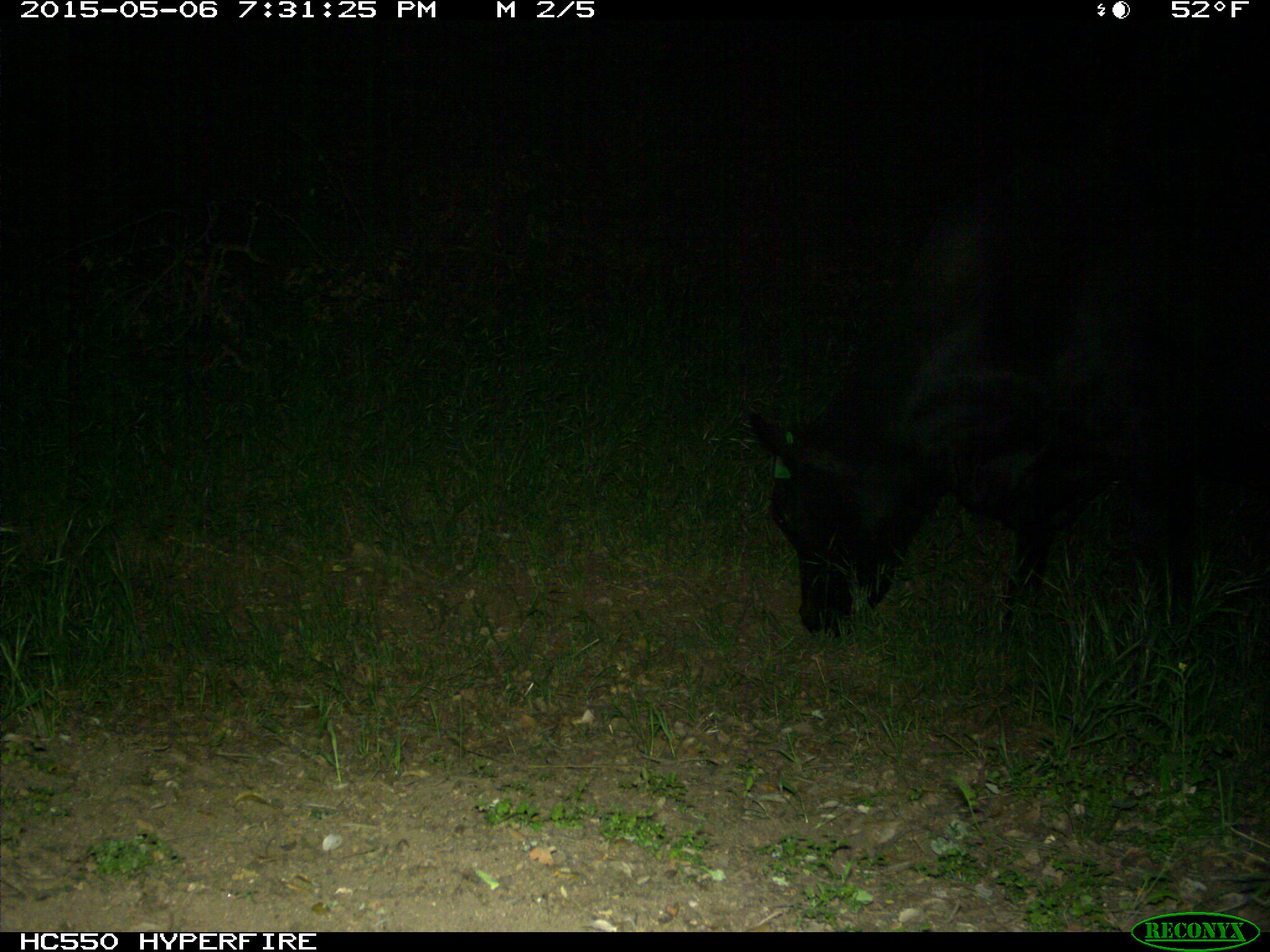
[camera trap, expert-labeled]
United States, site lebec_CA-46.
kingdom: Animalia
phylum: Chordata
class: Mammalia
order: Artiodactyla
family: Bovidae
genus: Bos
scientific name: Bos taurus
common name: domestic cow